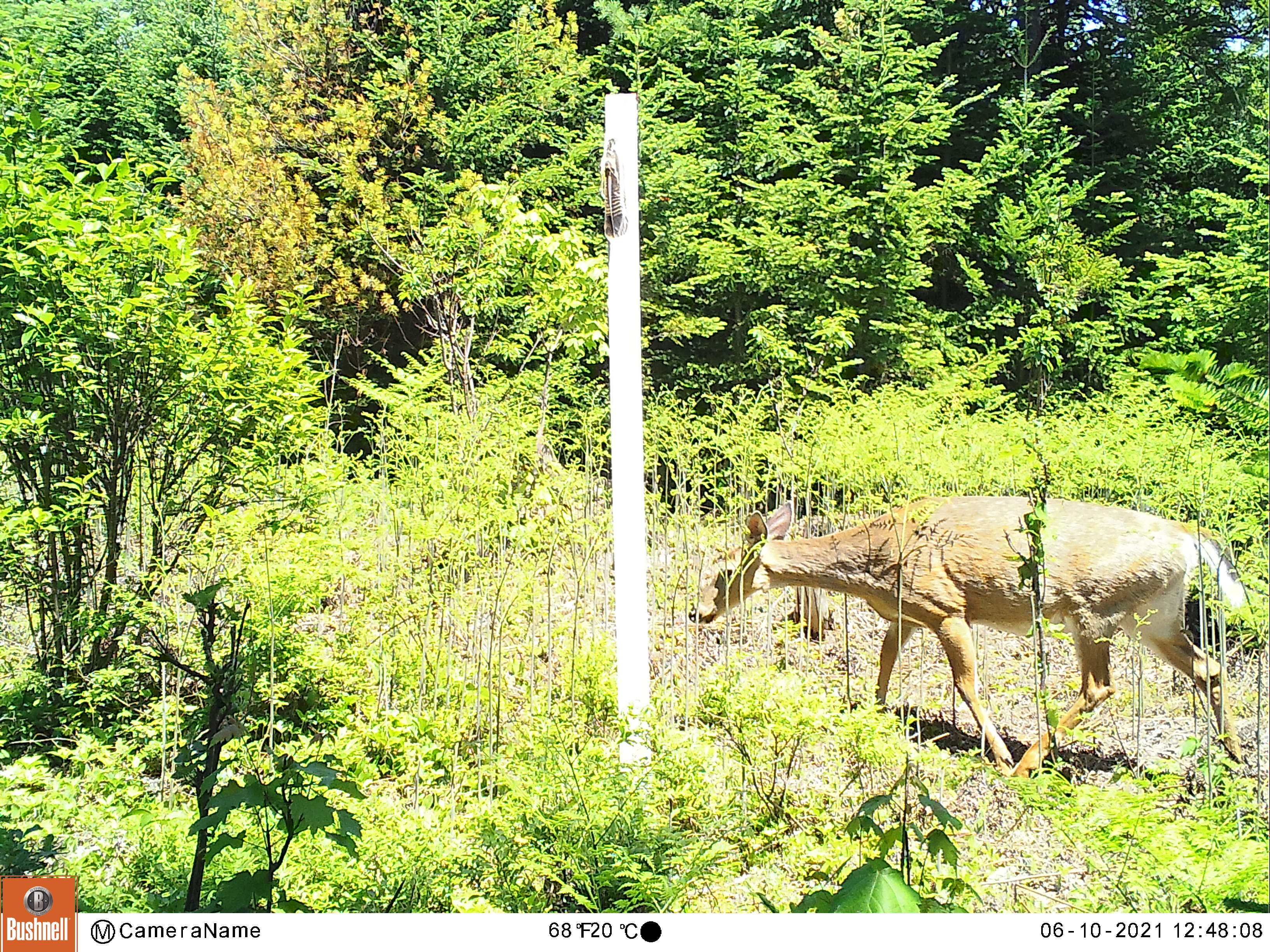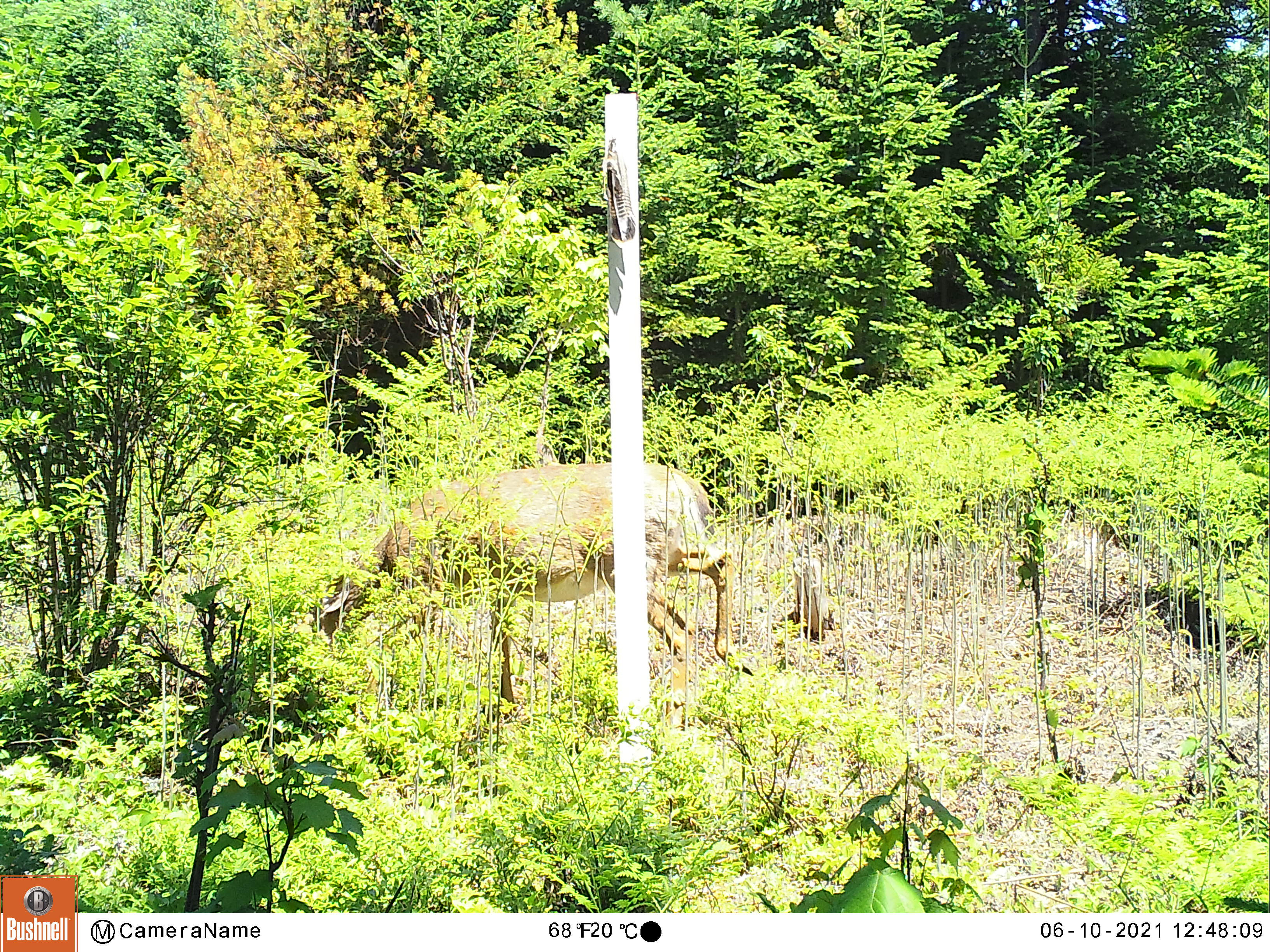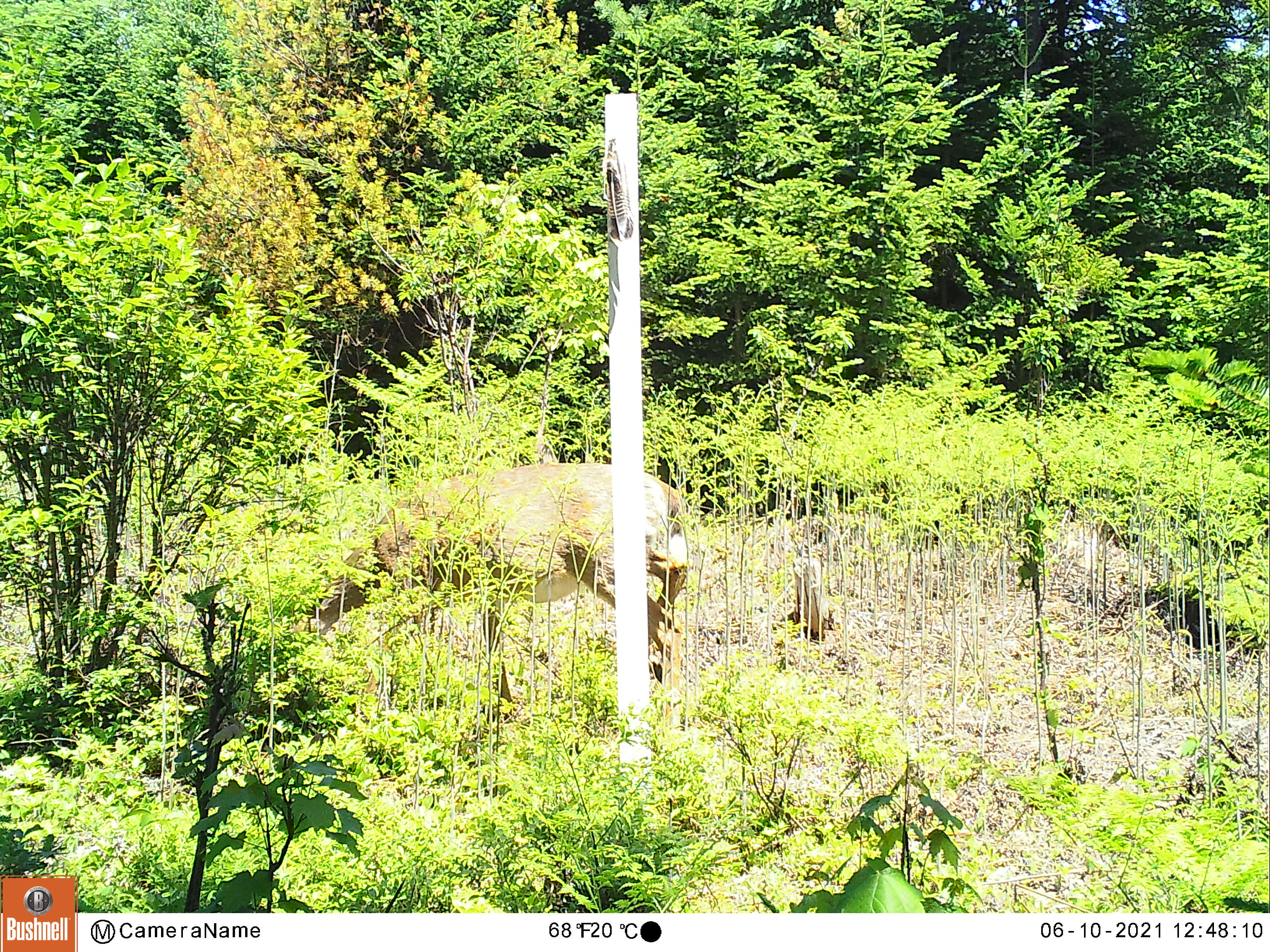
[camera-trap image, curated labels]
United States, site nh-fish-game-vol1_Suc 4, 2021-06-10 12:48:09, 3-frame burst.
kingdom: Animalia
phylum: Chordata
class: Mammalia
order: Artiodactyla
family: Cervidae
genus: Odocoileus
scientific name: Odocoileus virginianus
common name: white-tailed deer